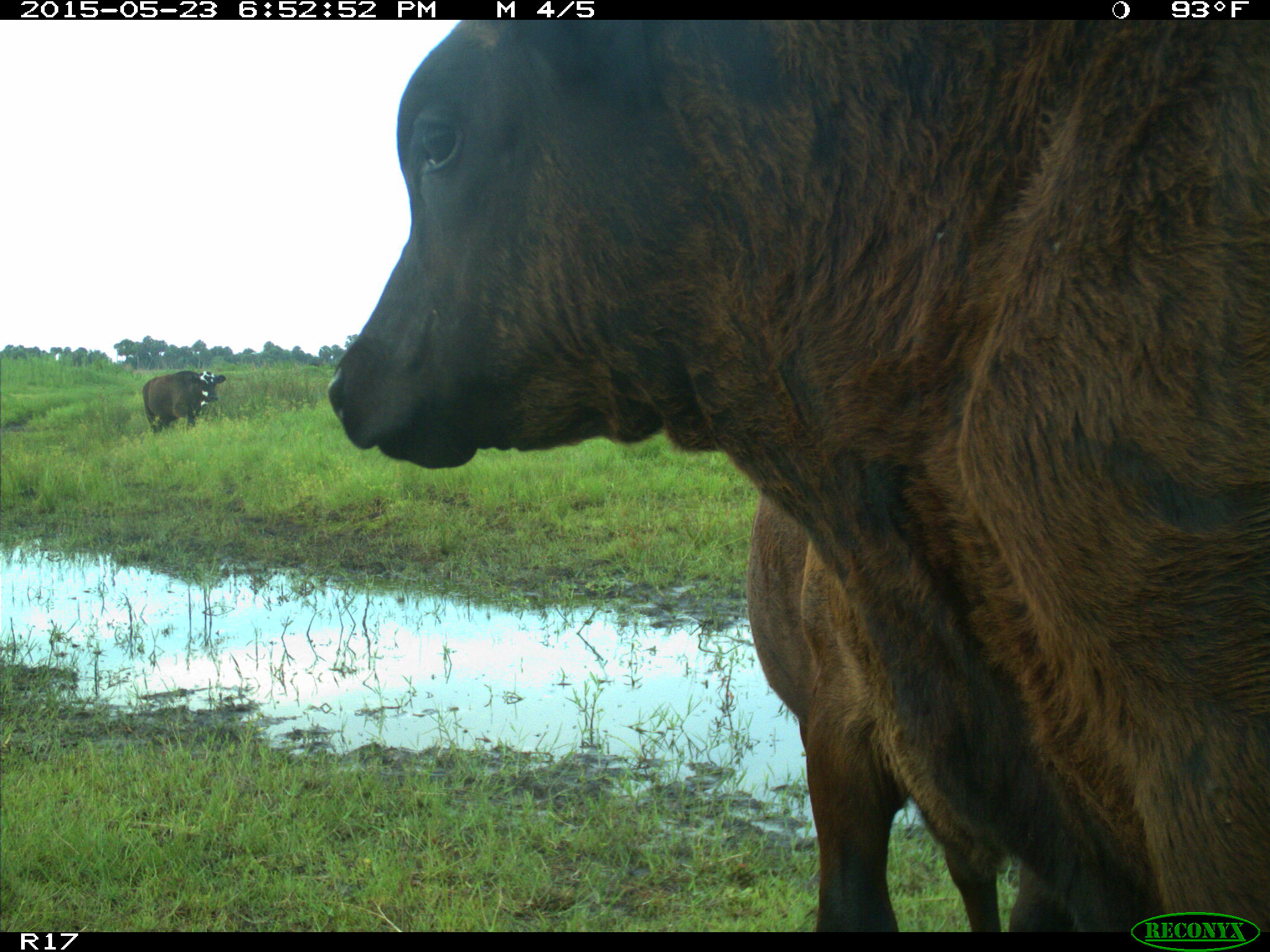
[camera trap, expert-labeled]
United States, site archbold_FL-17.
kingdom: Animalia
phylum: Chordata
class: Mammalia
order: Artiodactyla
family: Bovidae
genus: Bos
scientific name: Bos taurus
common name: domestic cow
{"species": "Bos taurus (domestic cow)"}